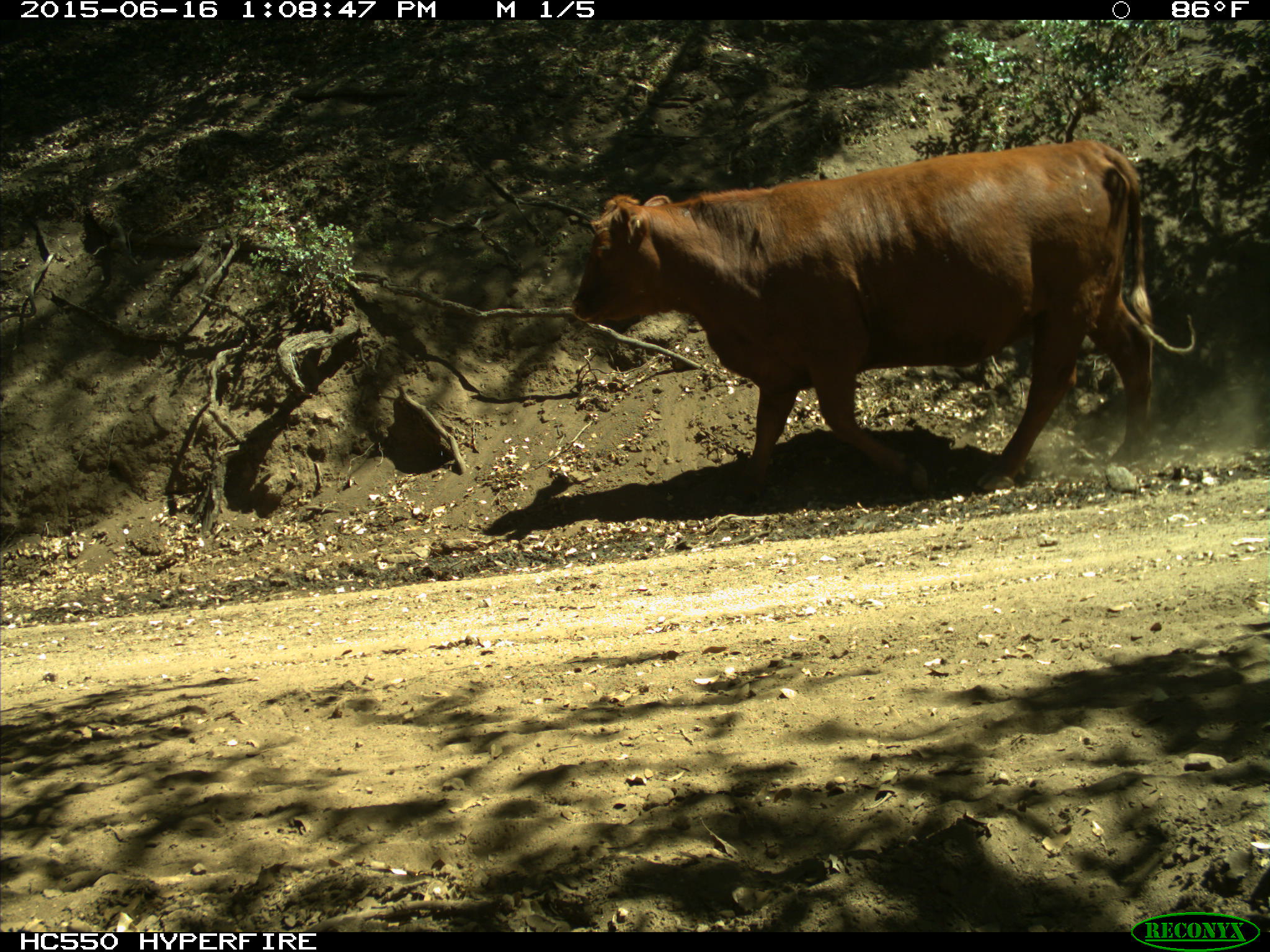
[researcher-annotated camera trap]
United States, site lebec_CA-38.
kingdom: Animalia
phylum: Chordata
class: Mammalia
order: Artiodactyla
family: Bovidae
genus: Bos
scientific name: Bos taurus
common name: domestic cow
Bos taurus (domestic cow).